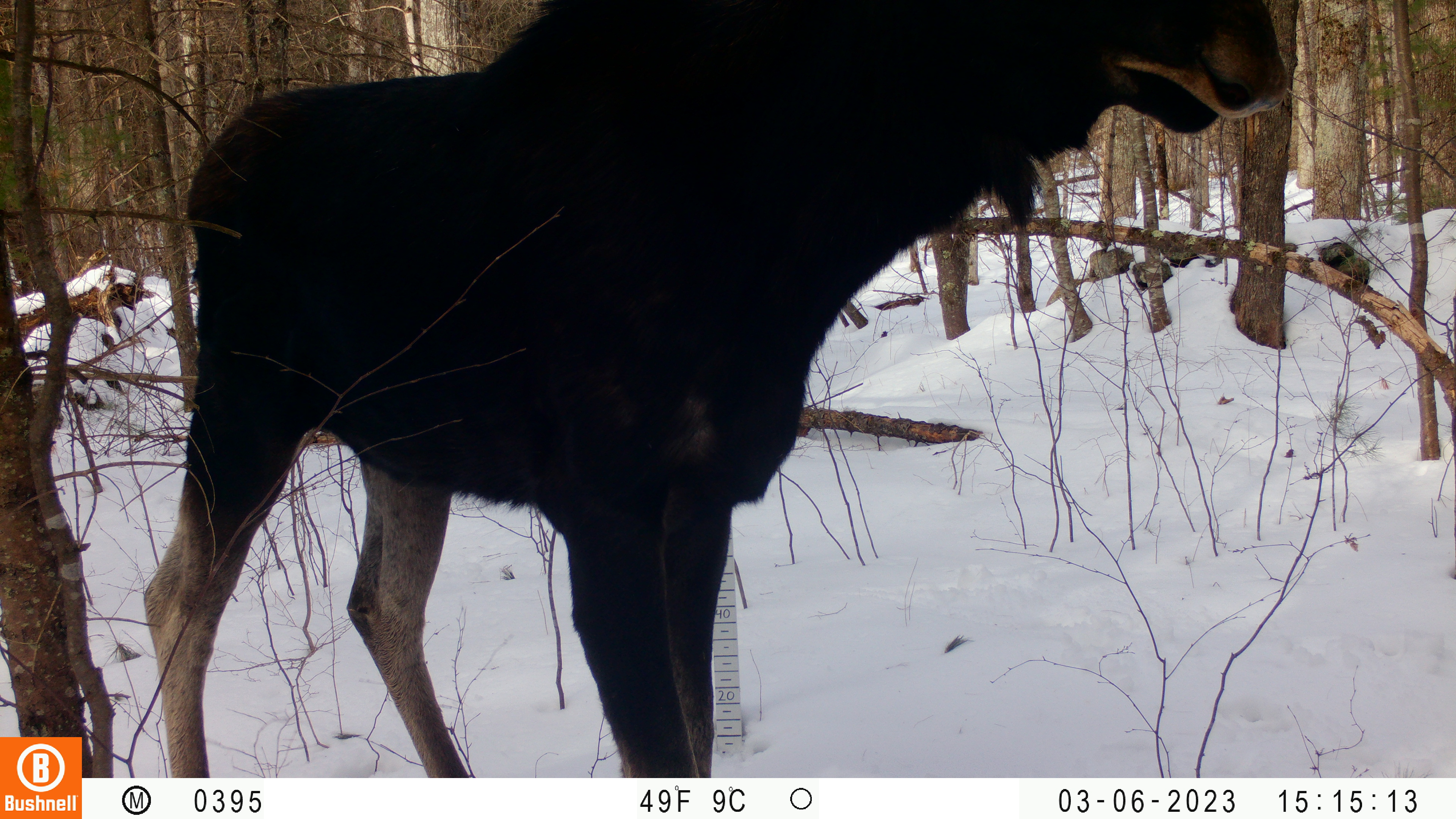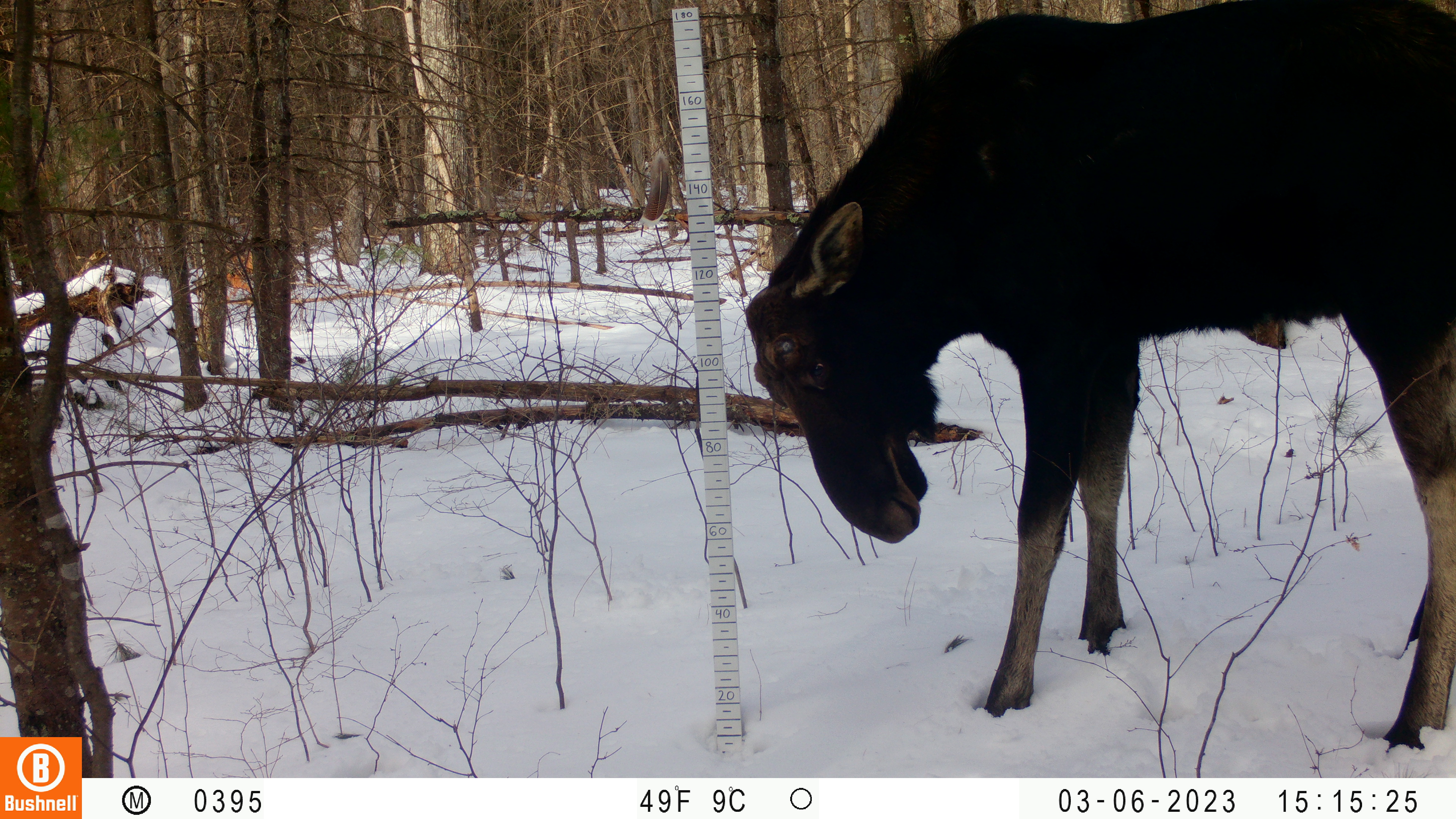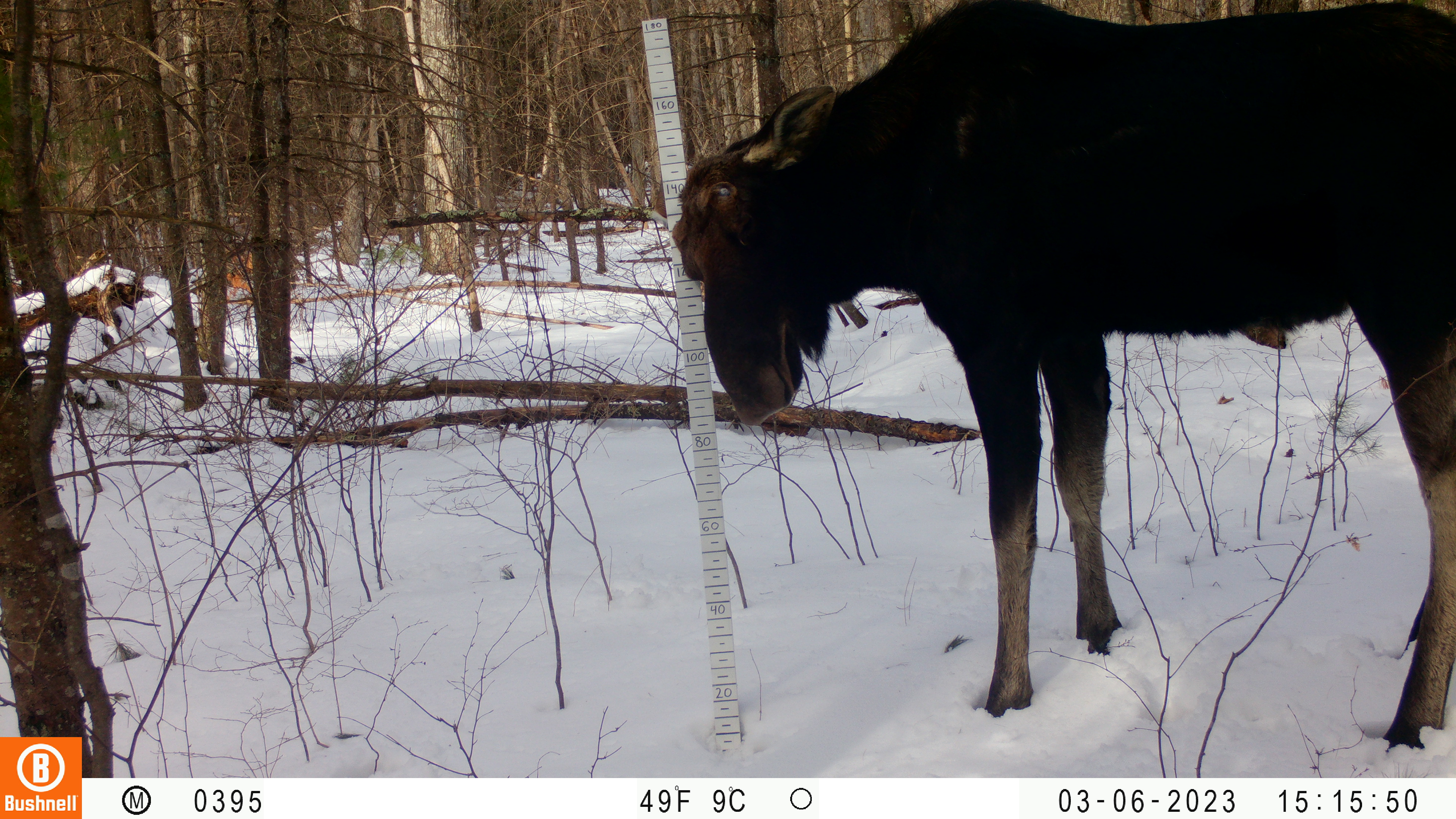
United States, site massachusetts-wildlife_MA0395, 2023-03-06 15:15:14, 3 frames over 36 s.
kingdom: Animalia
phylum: Chordata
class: Mammalia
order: Artiodactyla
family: Cervidae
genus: Alces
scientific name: Alces alces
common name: moose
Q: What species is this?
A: Moose (Alces alces).